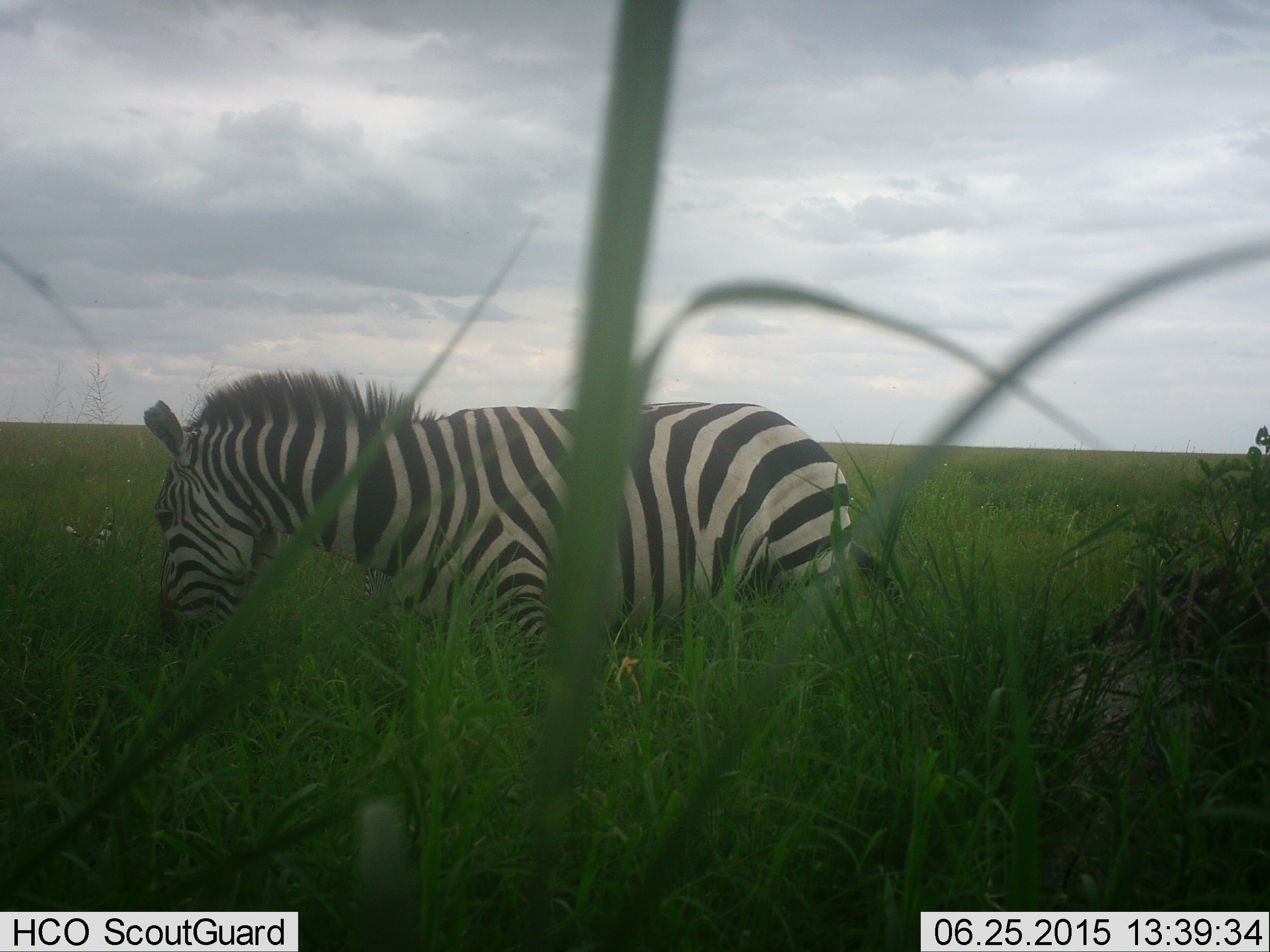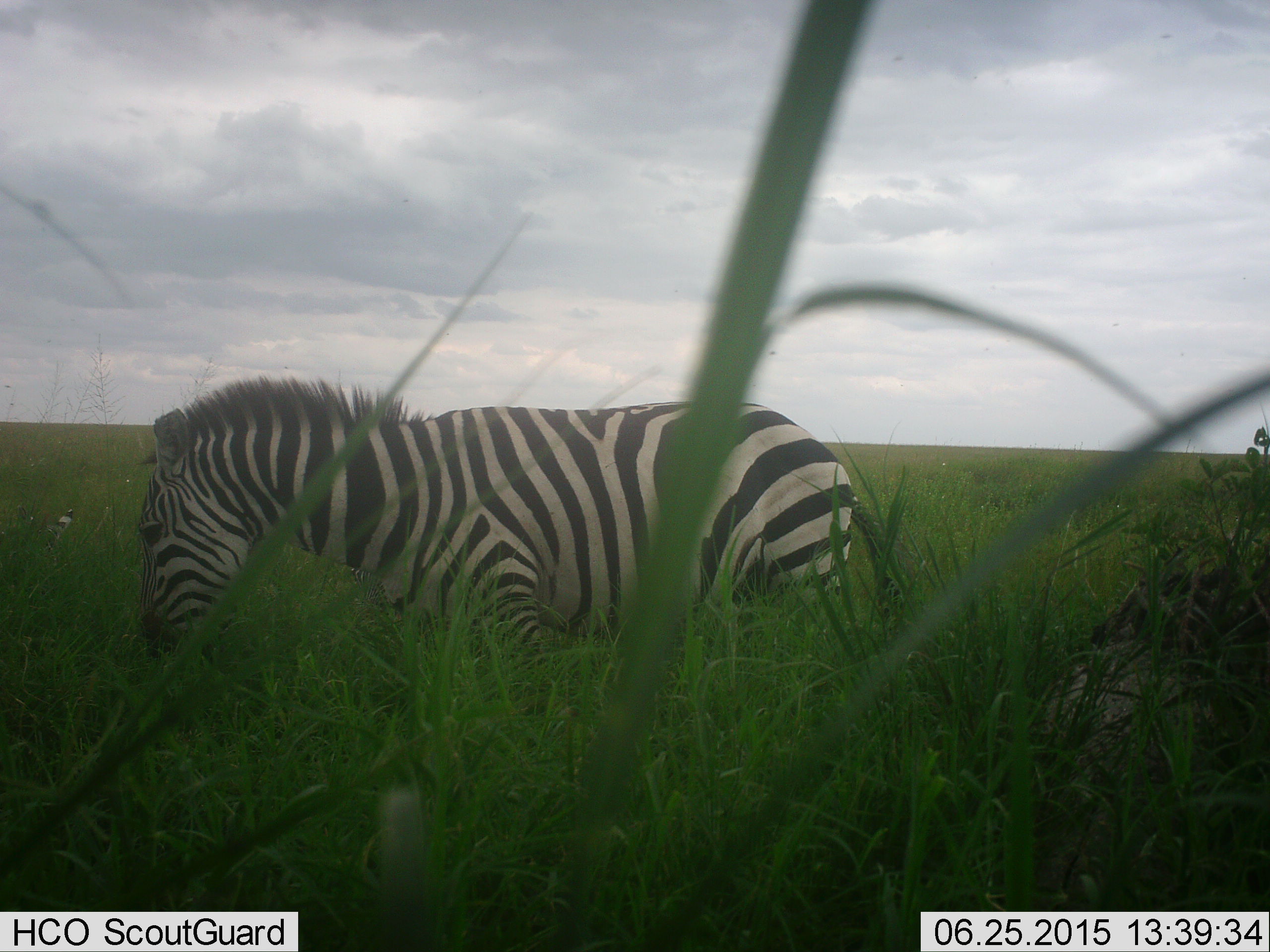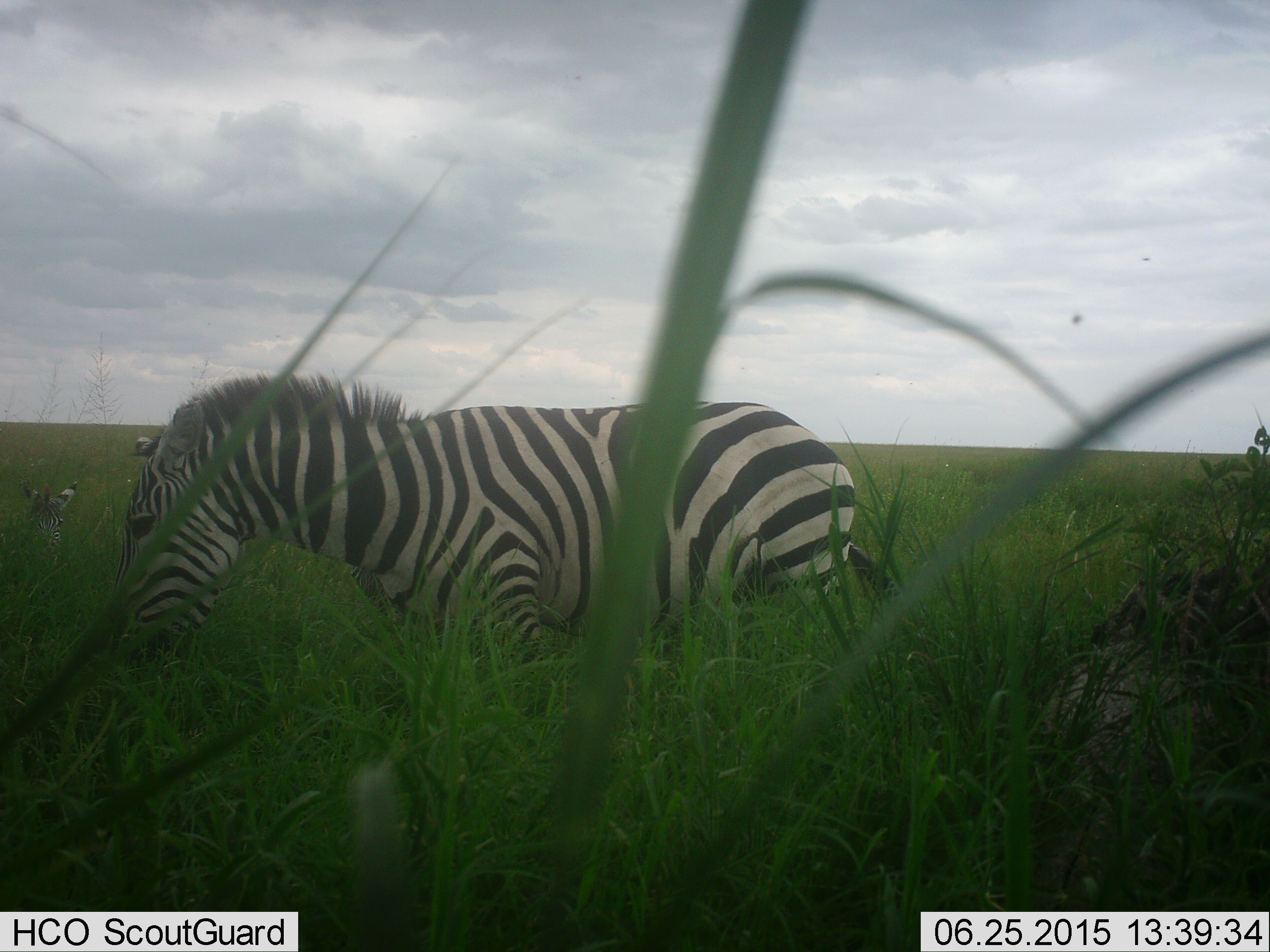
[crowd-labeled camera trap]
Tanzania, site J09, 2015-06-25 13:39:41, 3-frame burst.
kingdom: Animalia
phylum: Chordata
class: Mammalia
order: Perissodactyla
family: Equidae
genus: Equus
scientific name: Equus quagga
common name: plains zebra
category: zebra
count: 1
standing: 70%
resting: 10%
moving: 10%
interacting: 0%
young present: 20%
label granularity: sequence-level